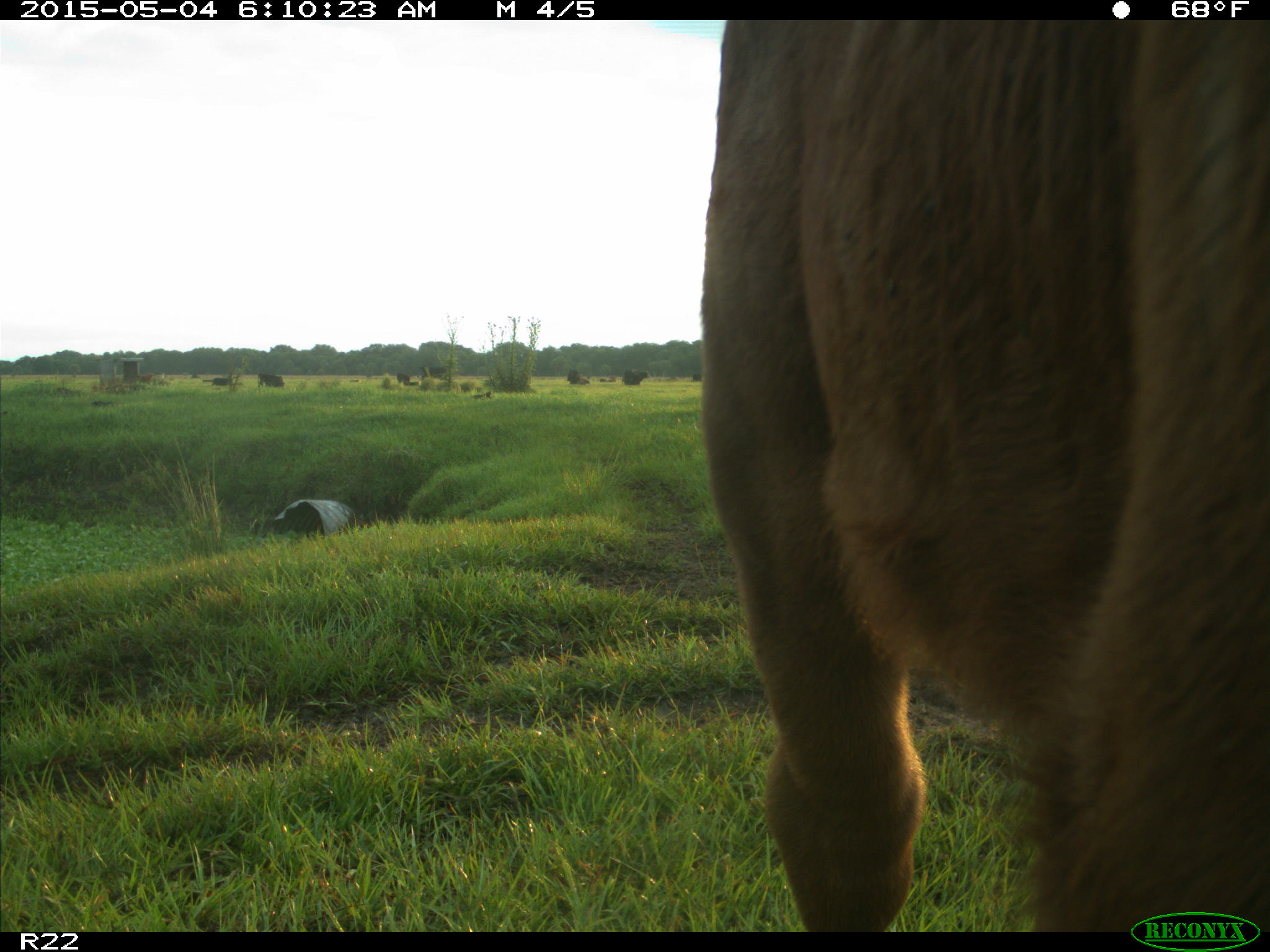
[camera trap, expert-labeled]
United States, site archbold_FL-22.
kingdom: Animalia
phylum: Chordata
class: Mammalia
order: Artiodactyla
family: Bovidae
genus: Bos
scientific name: Bos taurus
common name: domestic cow